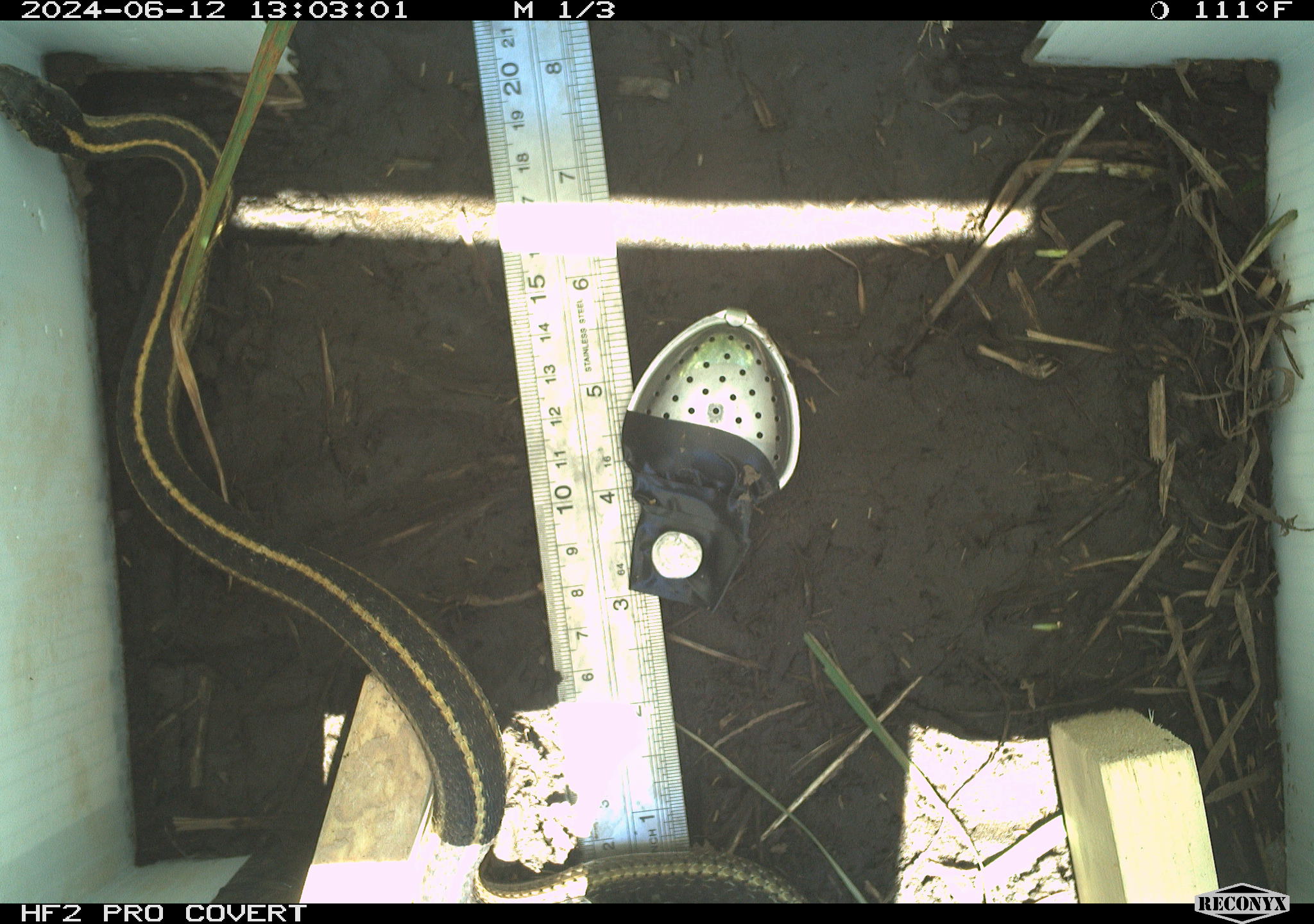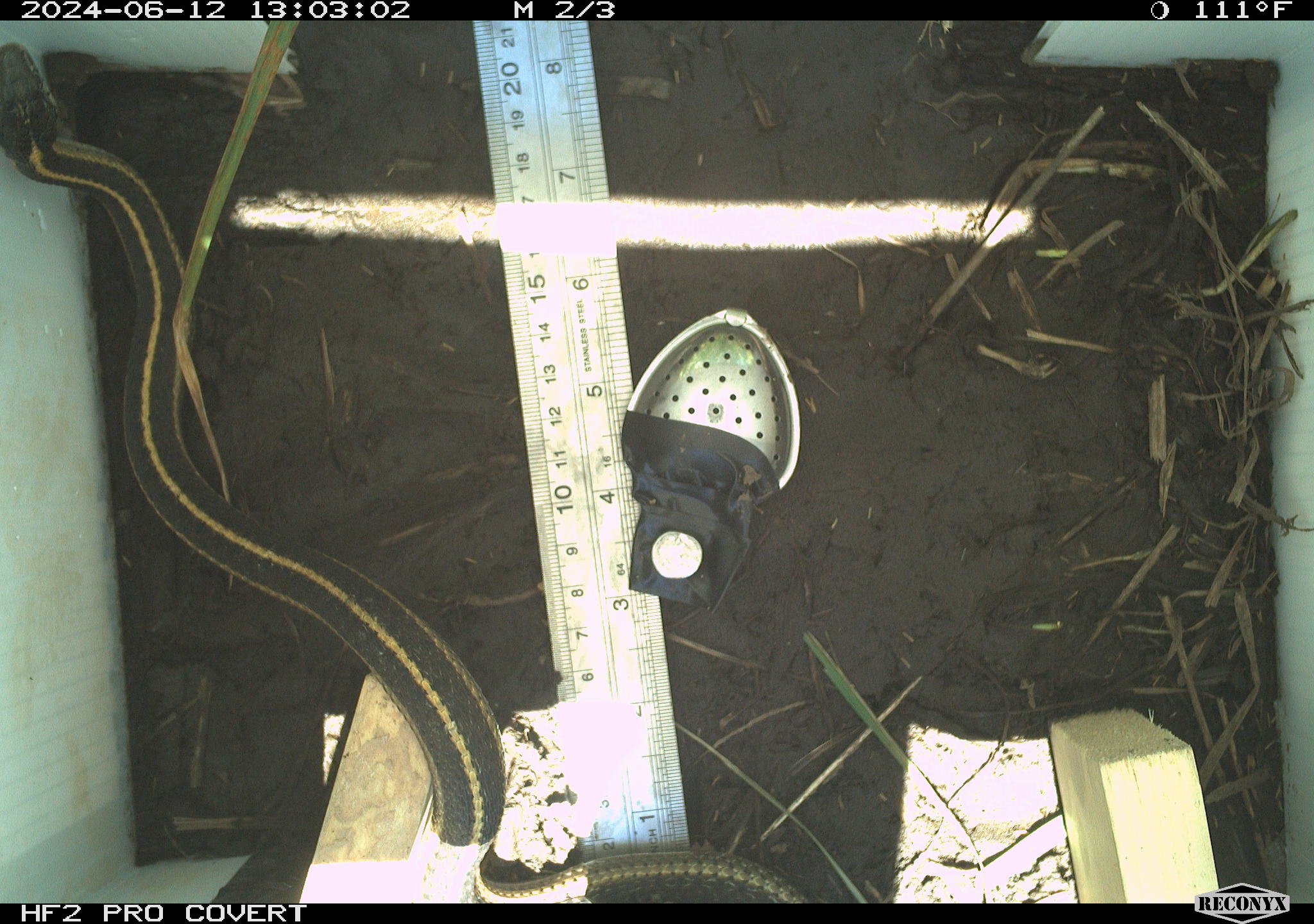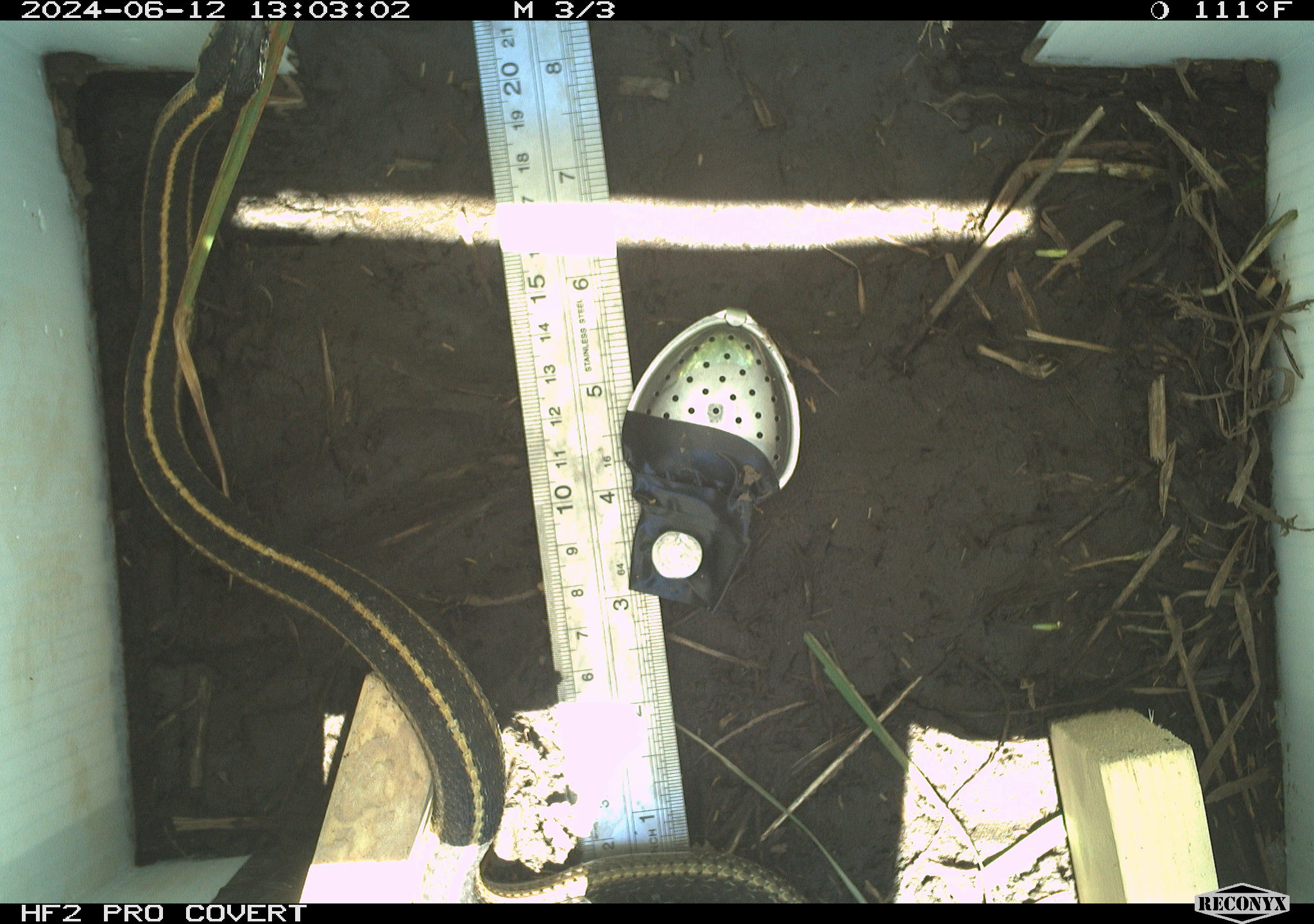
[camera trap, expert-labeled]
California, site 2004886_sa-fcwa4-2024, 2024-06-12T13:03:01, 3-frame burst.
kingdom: Animalia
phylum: Chordata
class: Reptilia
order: Squamata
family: Colubridae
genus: Thamnophis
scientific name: Thamnophis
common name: american gartersnakes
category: thamnophis species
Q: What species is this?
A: Thamnophis species (american gartersnakes) (Thamnophis).